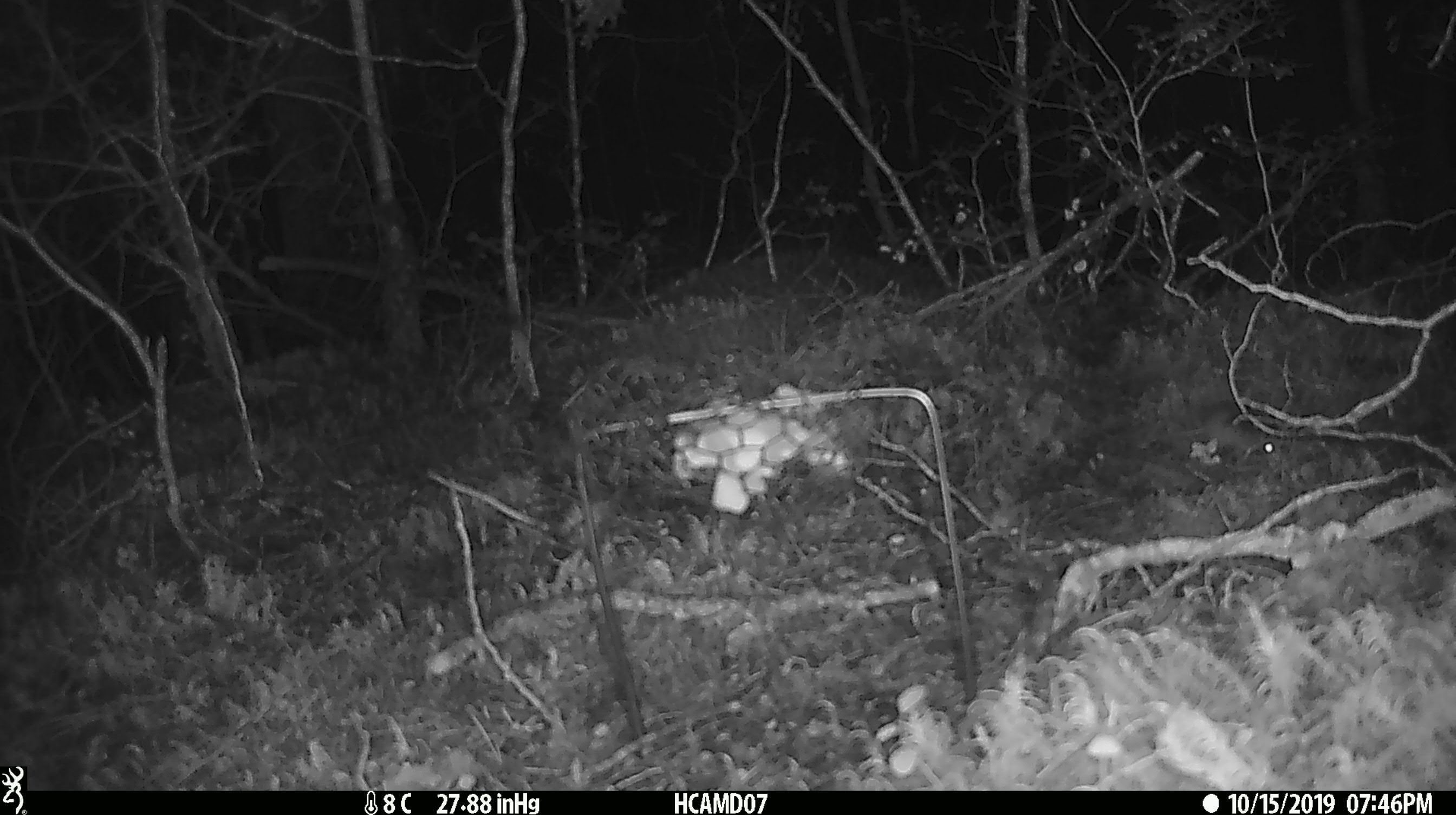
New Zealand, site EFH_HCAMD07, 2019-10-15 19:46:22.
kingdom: Animalia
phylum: Chordata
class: Mammalia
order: Rodentia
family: Muridae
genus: Mus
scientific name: Mus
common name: mouse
Mouse (Mus).